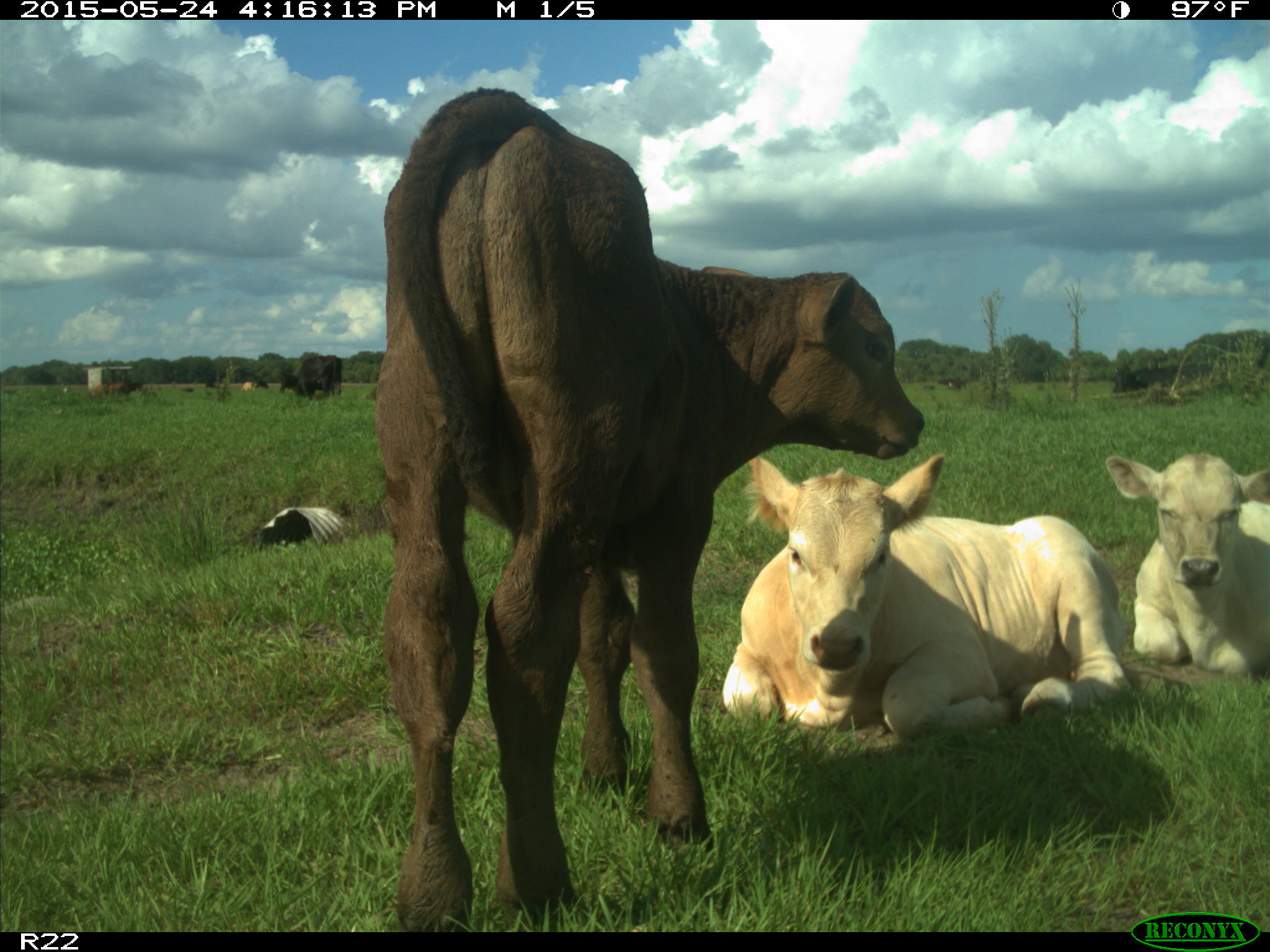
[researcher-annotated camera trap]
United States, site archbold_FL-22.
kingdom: Animalia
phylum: Chordata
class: Mammalia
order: Artiodactyla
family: Bovidae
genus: Bos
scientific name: Bos taurus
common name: domestic cow